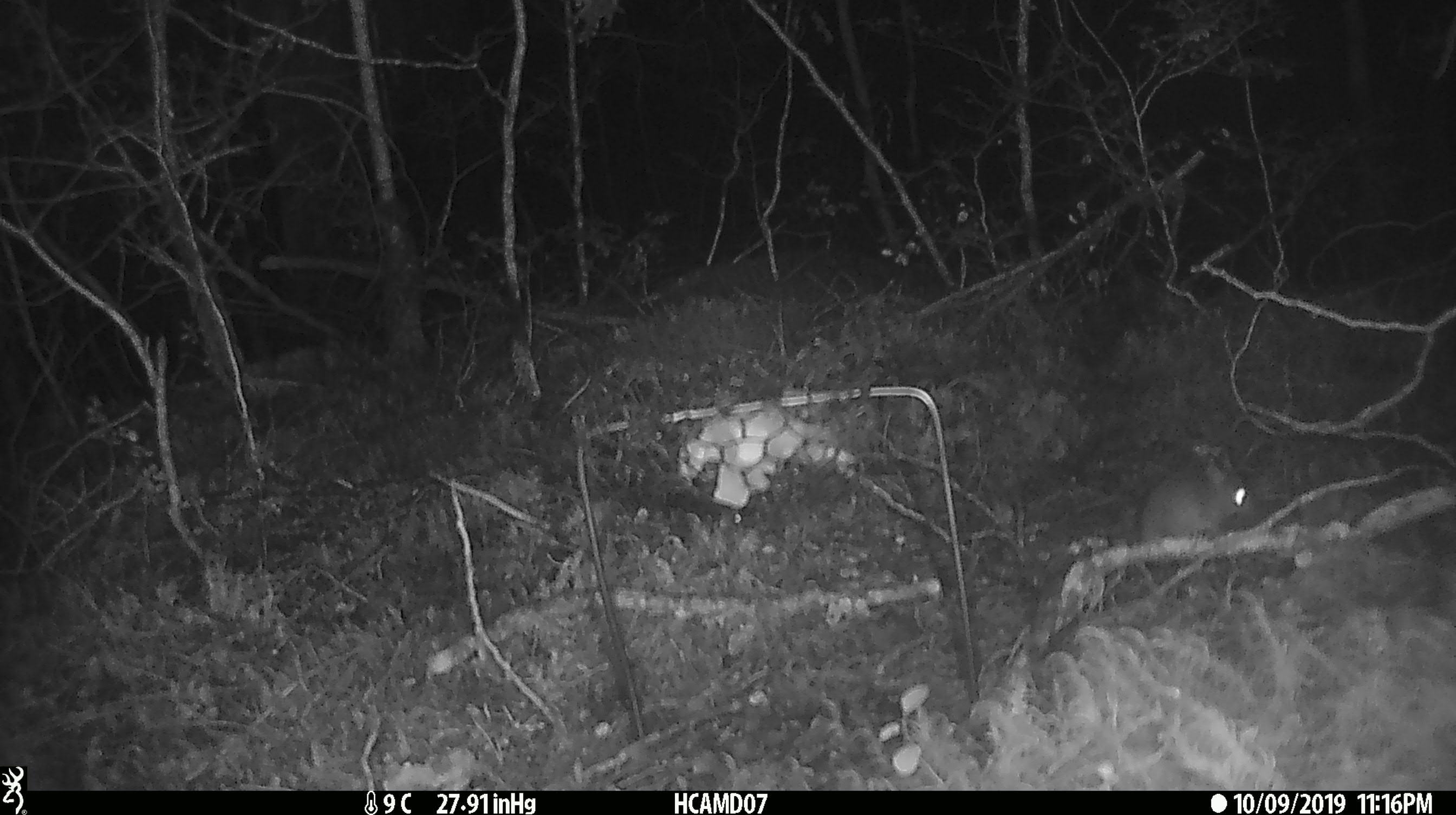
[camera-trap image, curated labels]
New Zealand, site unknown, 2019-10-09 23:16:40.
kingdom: Animalia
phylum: Chordata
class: Mammalia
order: Rodentia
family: Muridae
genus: Mus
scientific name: Mus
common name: mouse